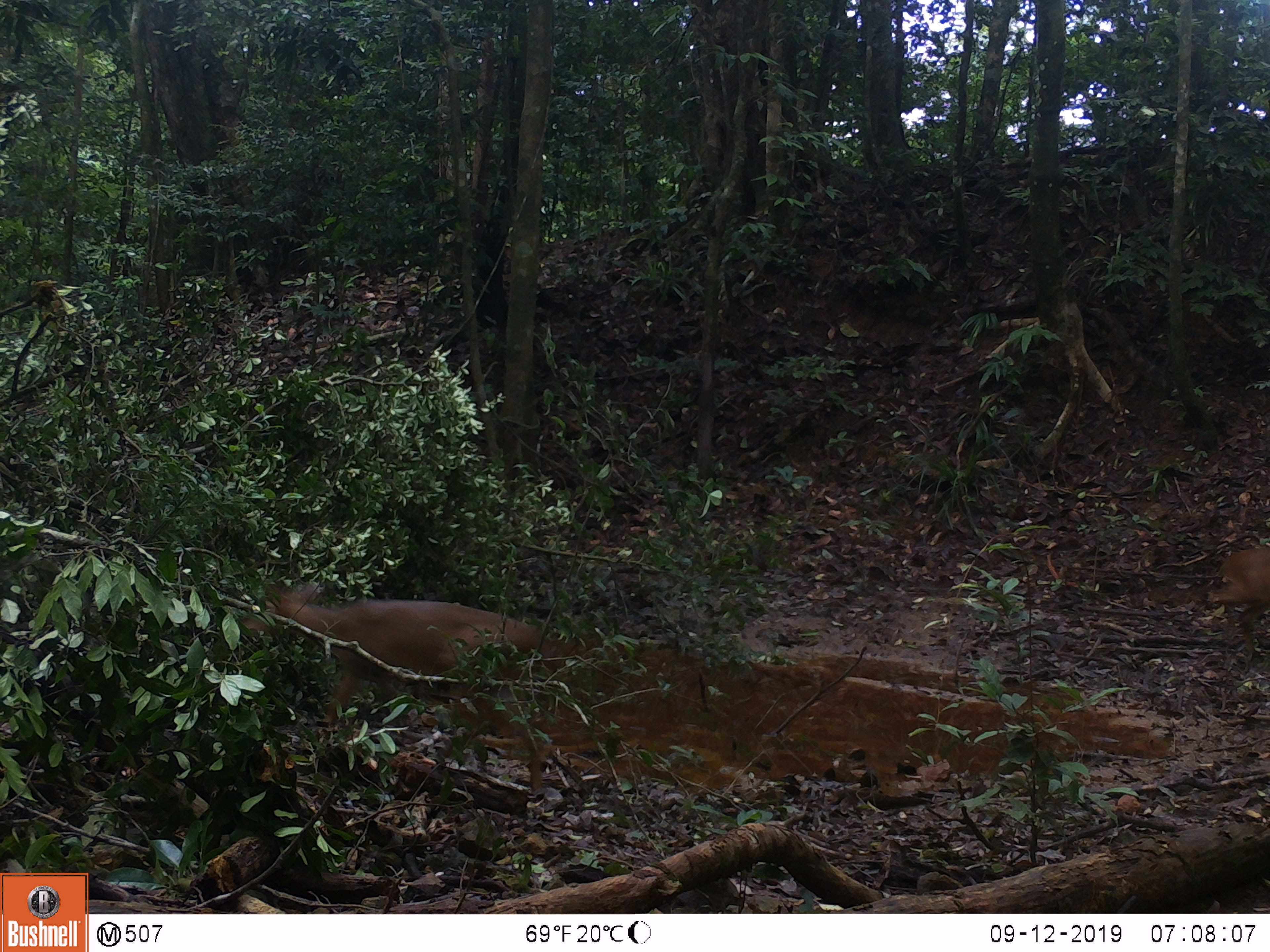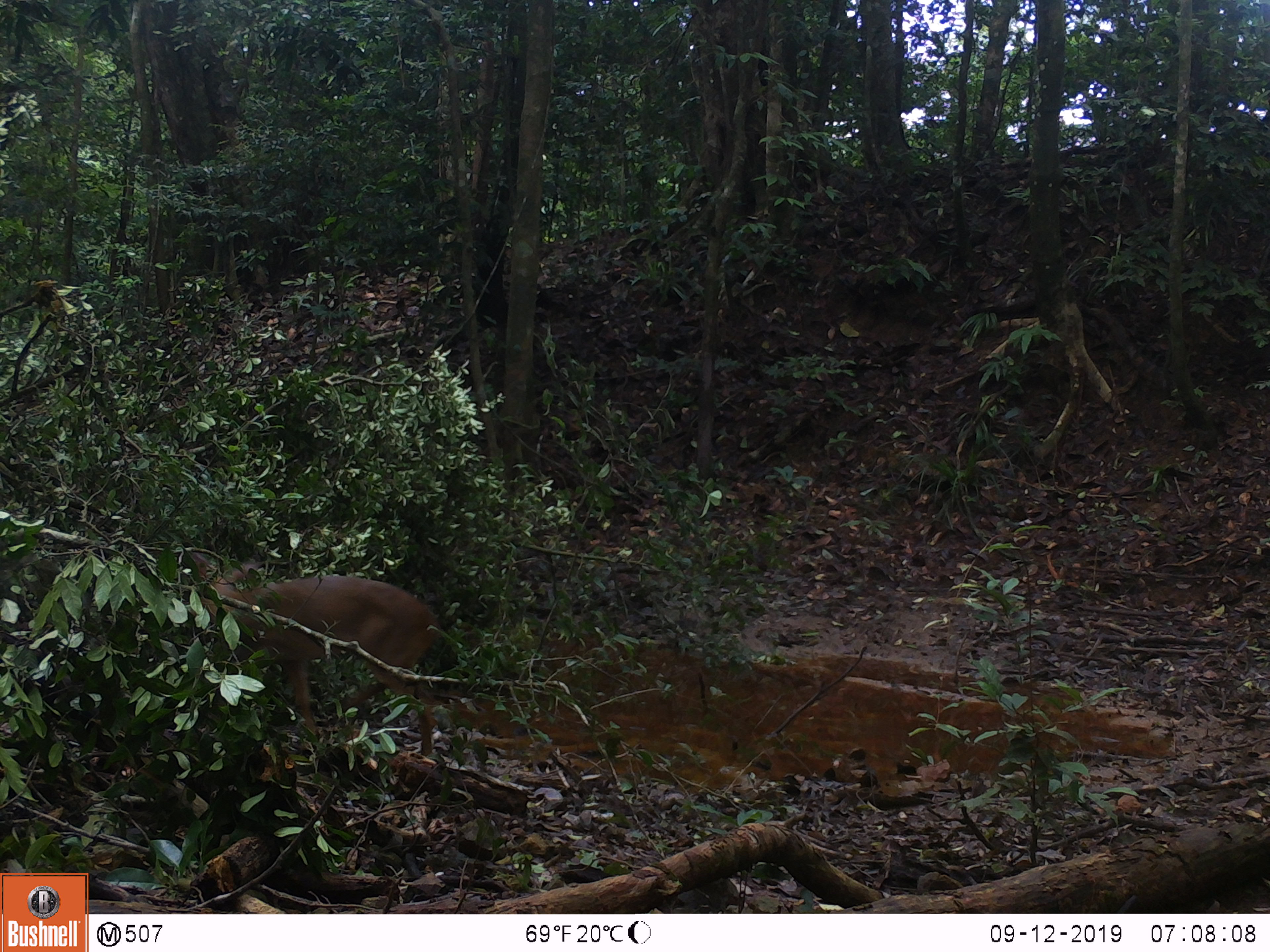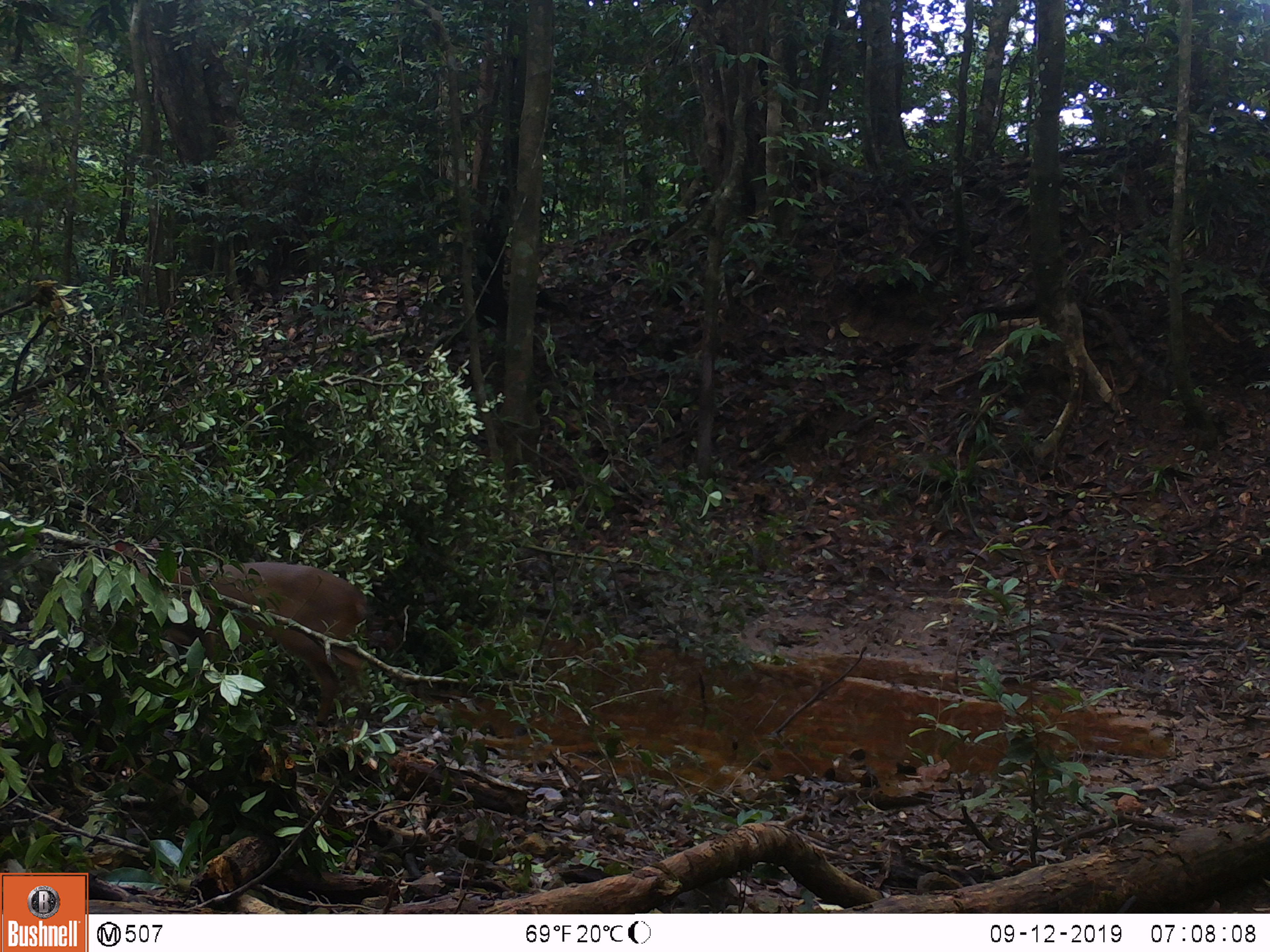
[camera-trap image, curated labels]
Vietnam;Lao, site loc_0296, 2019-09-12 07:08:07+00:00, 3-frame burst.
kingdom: Animalia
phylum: Chordata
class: Mammalia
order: Artiodactyla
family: Cervidae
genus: Muntiacus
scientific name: Muntiacus vuquangensis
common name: large-antlered muntjac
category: large antlered muntjac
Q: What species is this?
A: Large antlered muntjac (large-antlered muntjac) (Muntiacus vuquangensis).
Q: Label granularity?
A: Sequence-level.